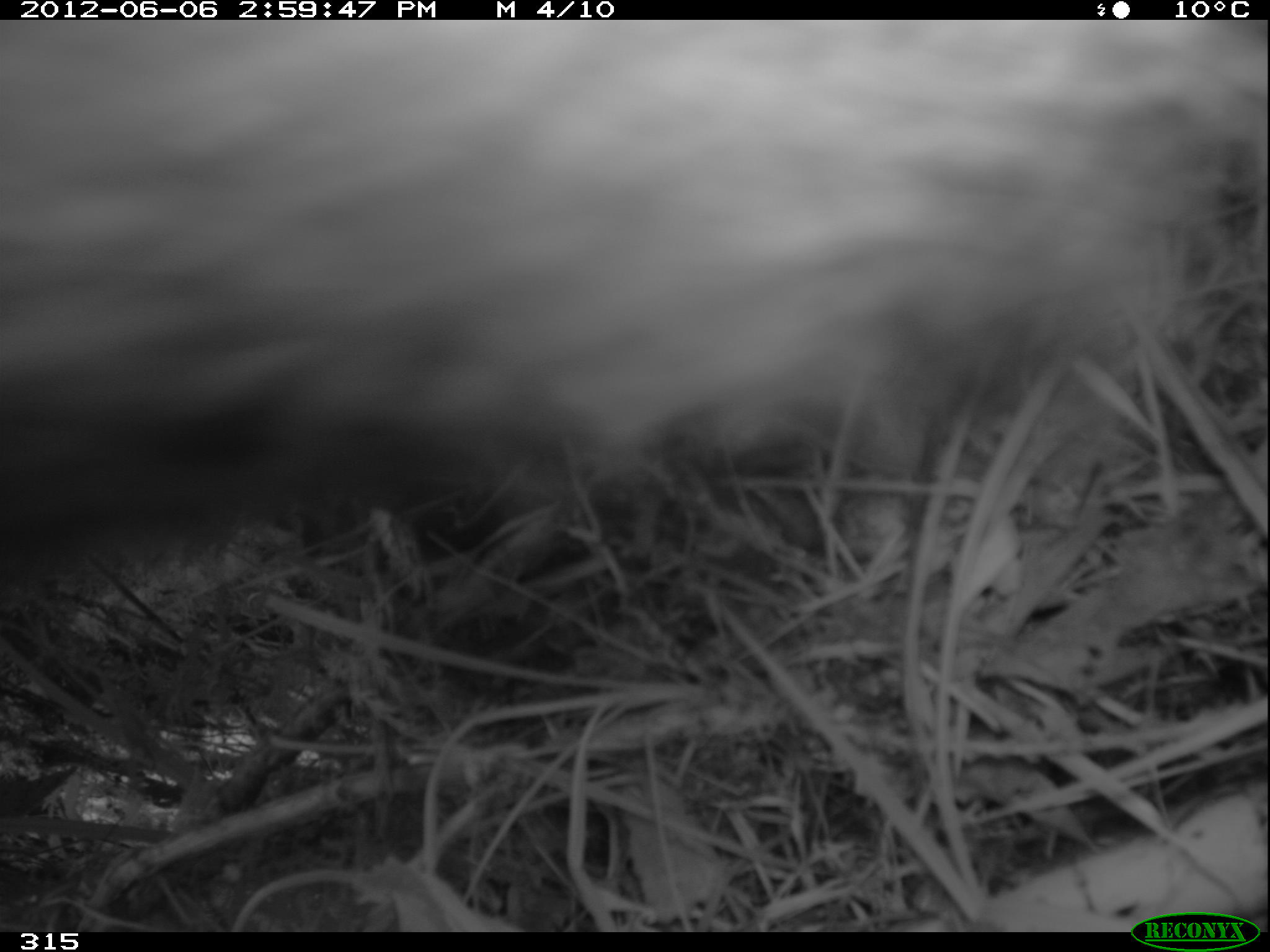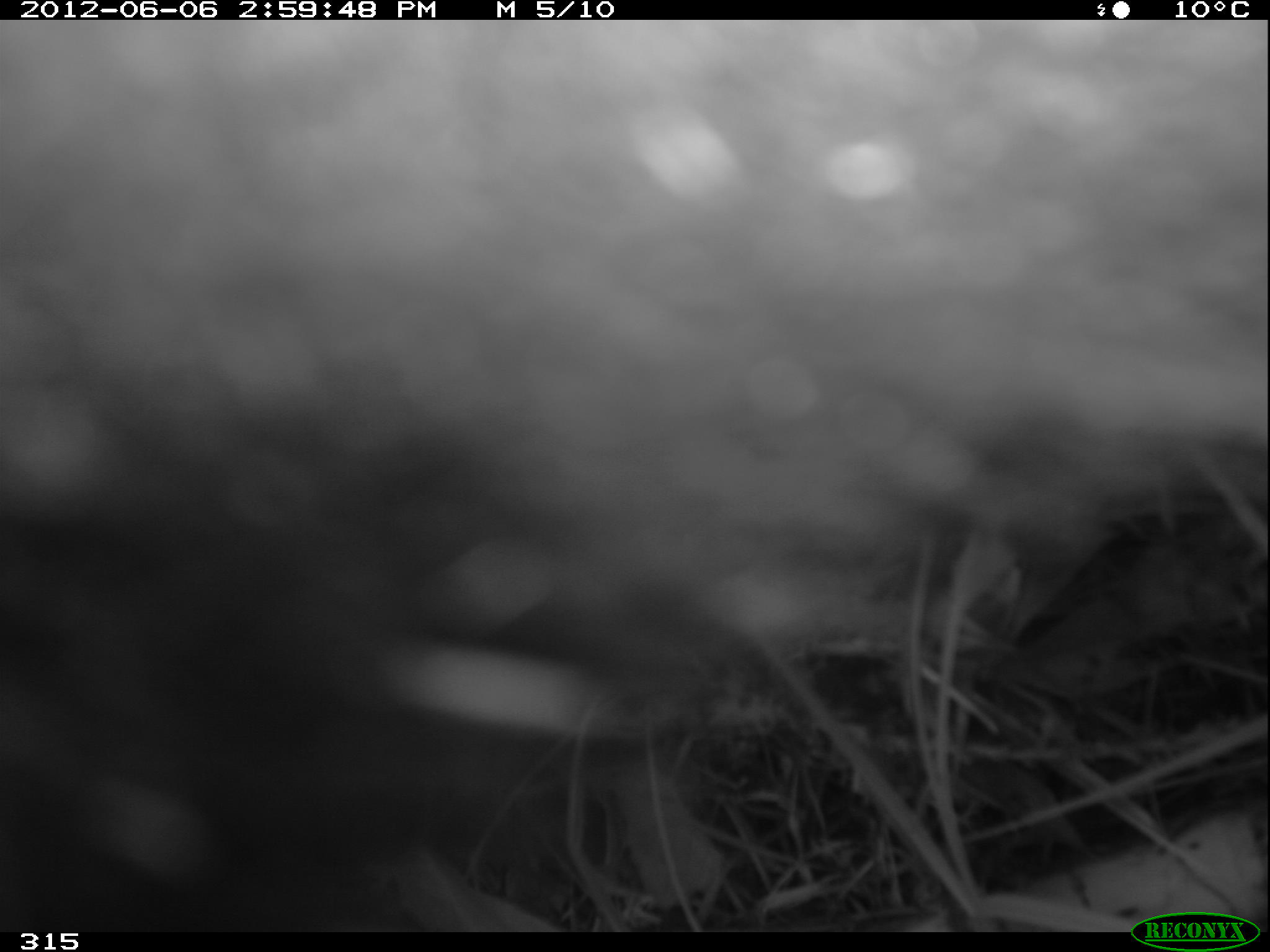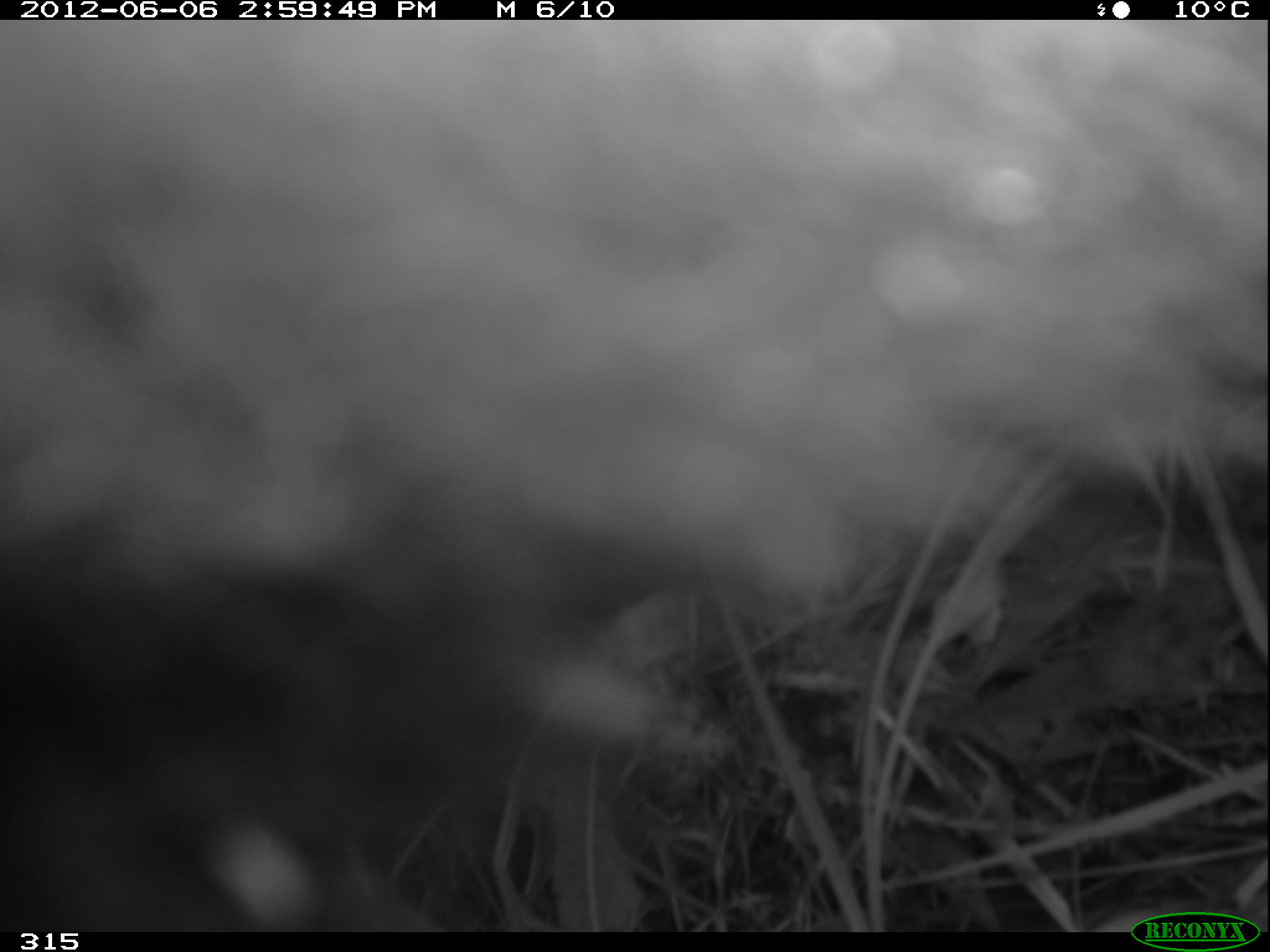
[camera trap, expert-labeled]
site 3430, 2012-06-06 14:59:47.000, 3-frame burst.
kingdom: Animalia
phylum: Chordata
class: Mammalia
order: Carnivora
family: Ursidae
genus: Tremarctos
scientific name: Tremarctos ornatus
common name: spectacled bear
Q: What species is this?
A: Tremarctos ornatus (spectacled bear).